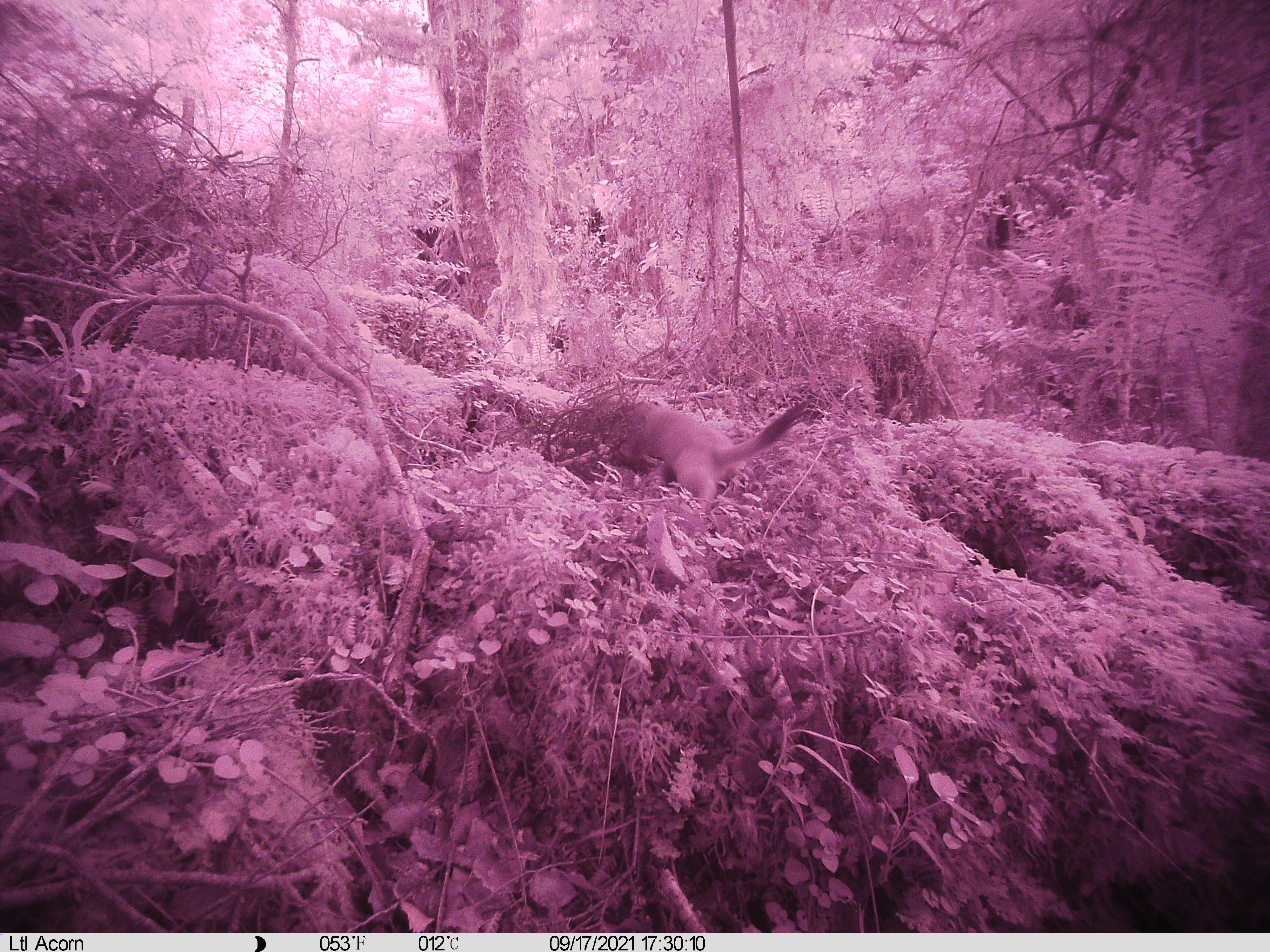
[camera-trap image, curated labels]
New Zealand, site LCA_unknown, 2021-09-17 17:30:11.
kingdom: Animalia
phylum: Chordata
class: Mammalia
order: Carnivora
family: Mustelidae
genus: Mustela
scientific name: Mustela erminea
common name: stoat